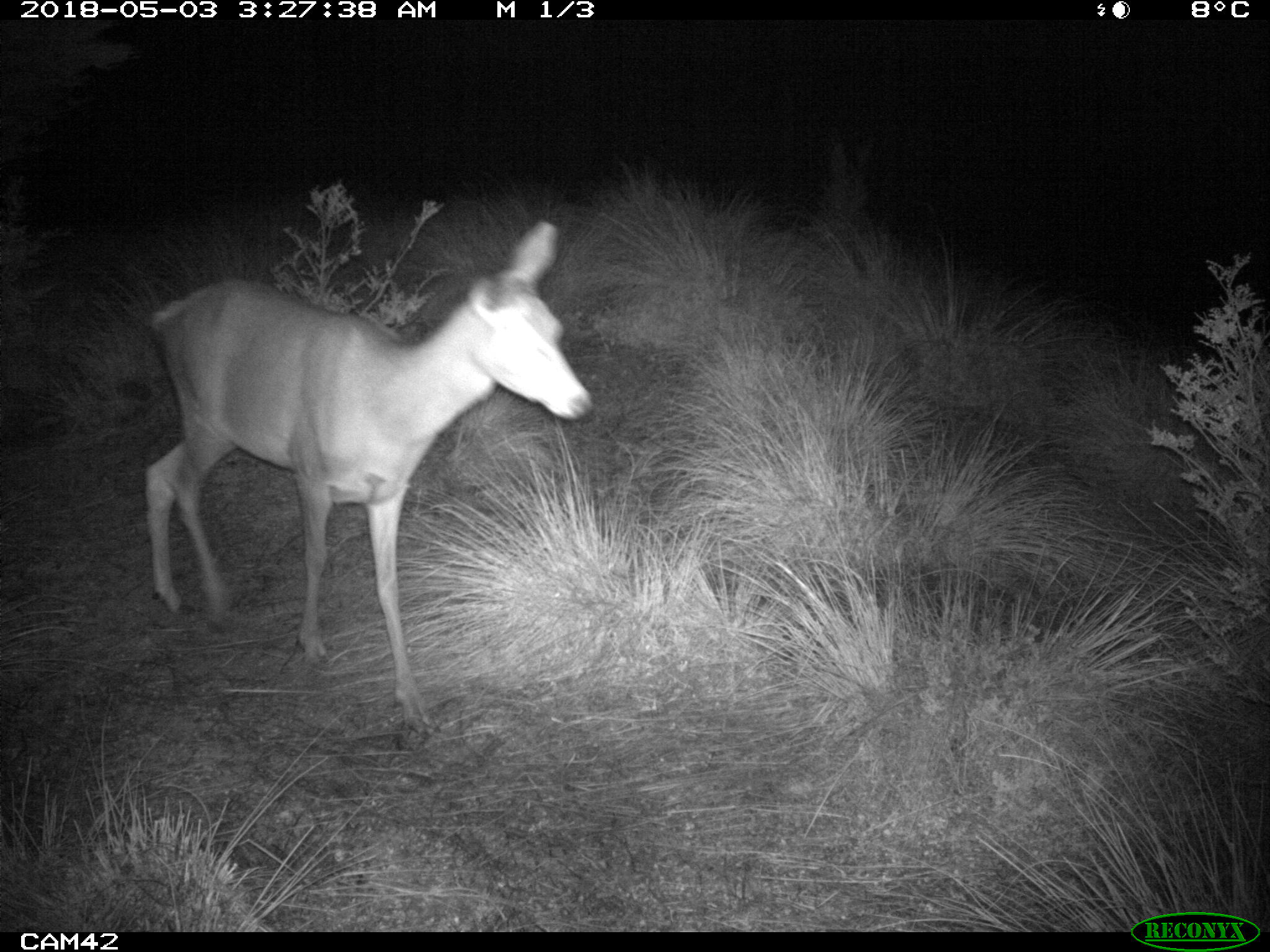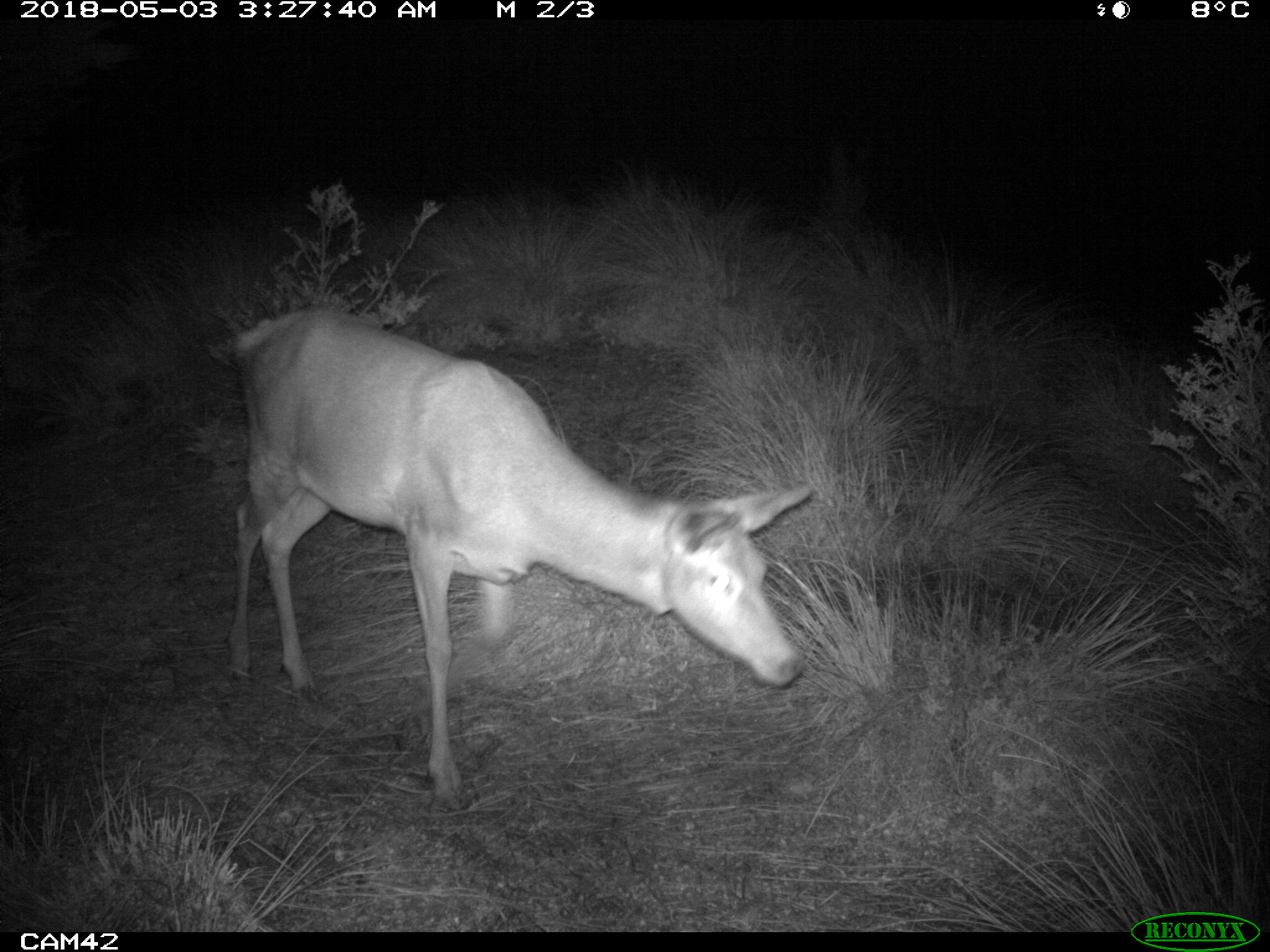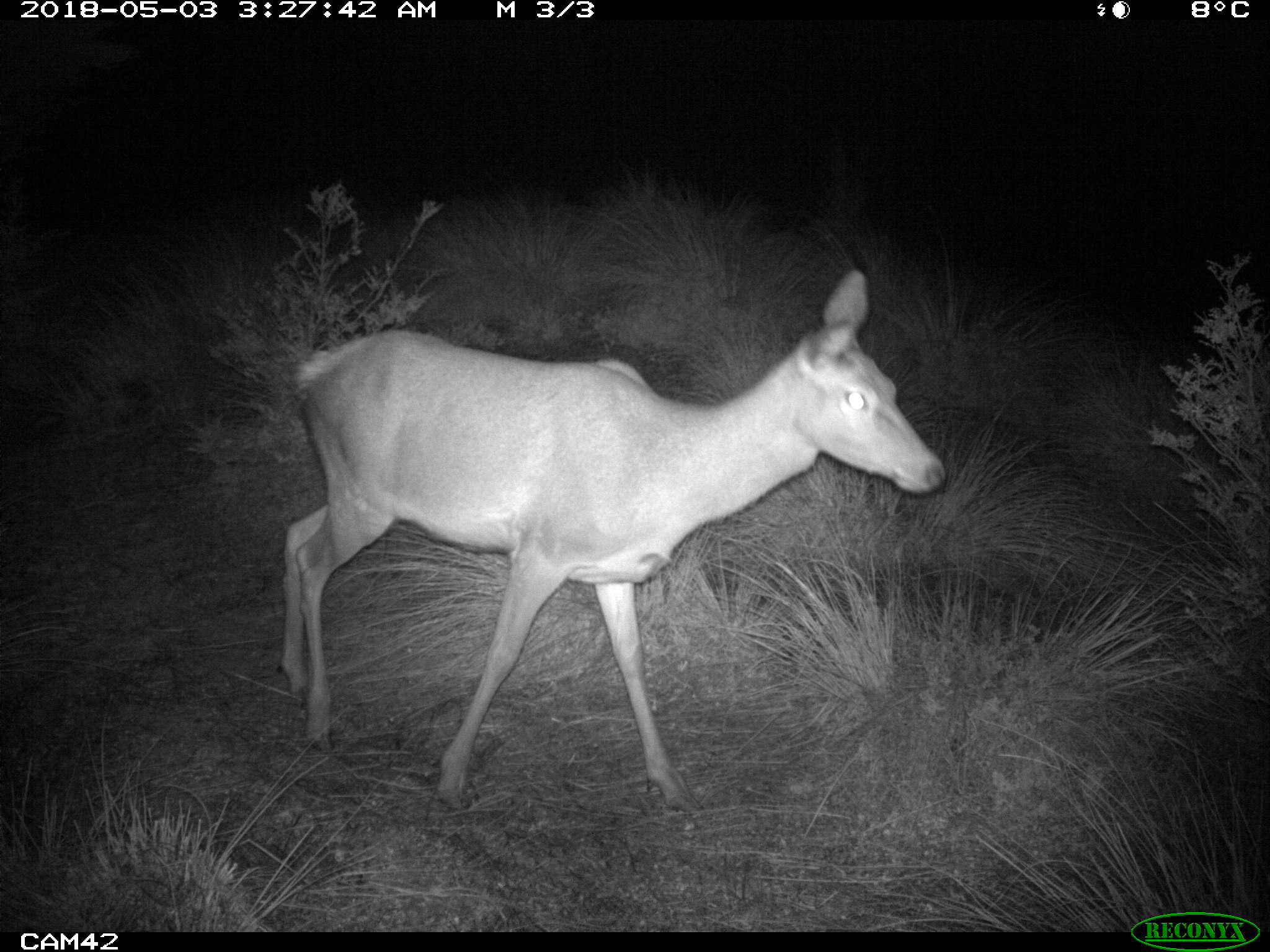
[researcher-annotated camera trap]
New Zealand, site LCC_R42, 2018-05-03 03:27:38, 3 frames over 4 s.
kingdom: Animalia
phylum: Chordata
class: Mammalia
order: Artiodactyla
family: Cervidae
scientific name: Cervidae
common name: deer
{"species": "deer (Cervidae)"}